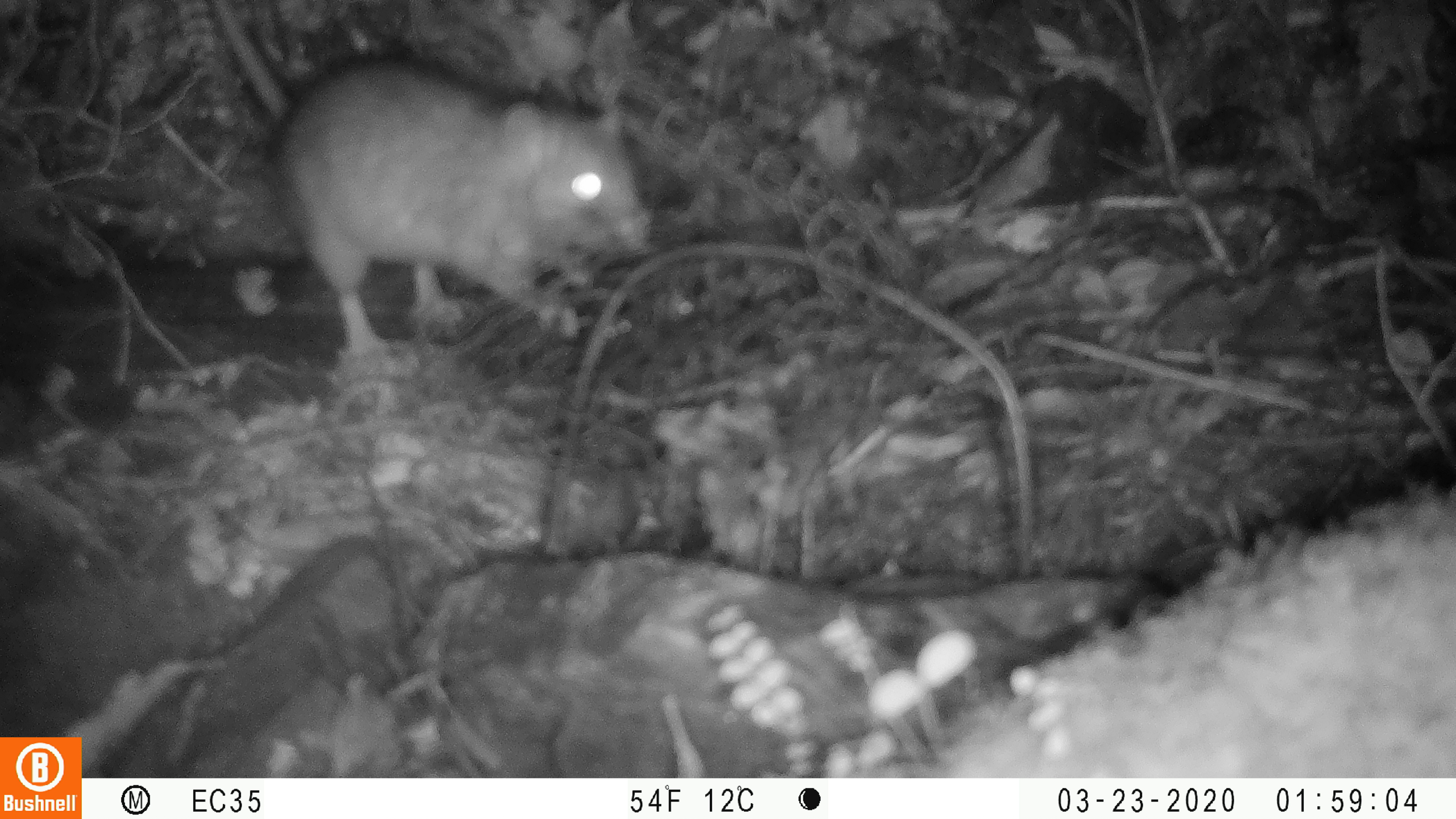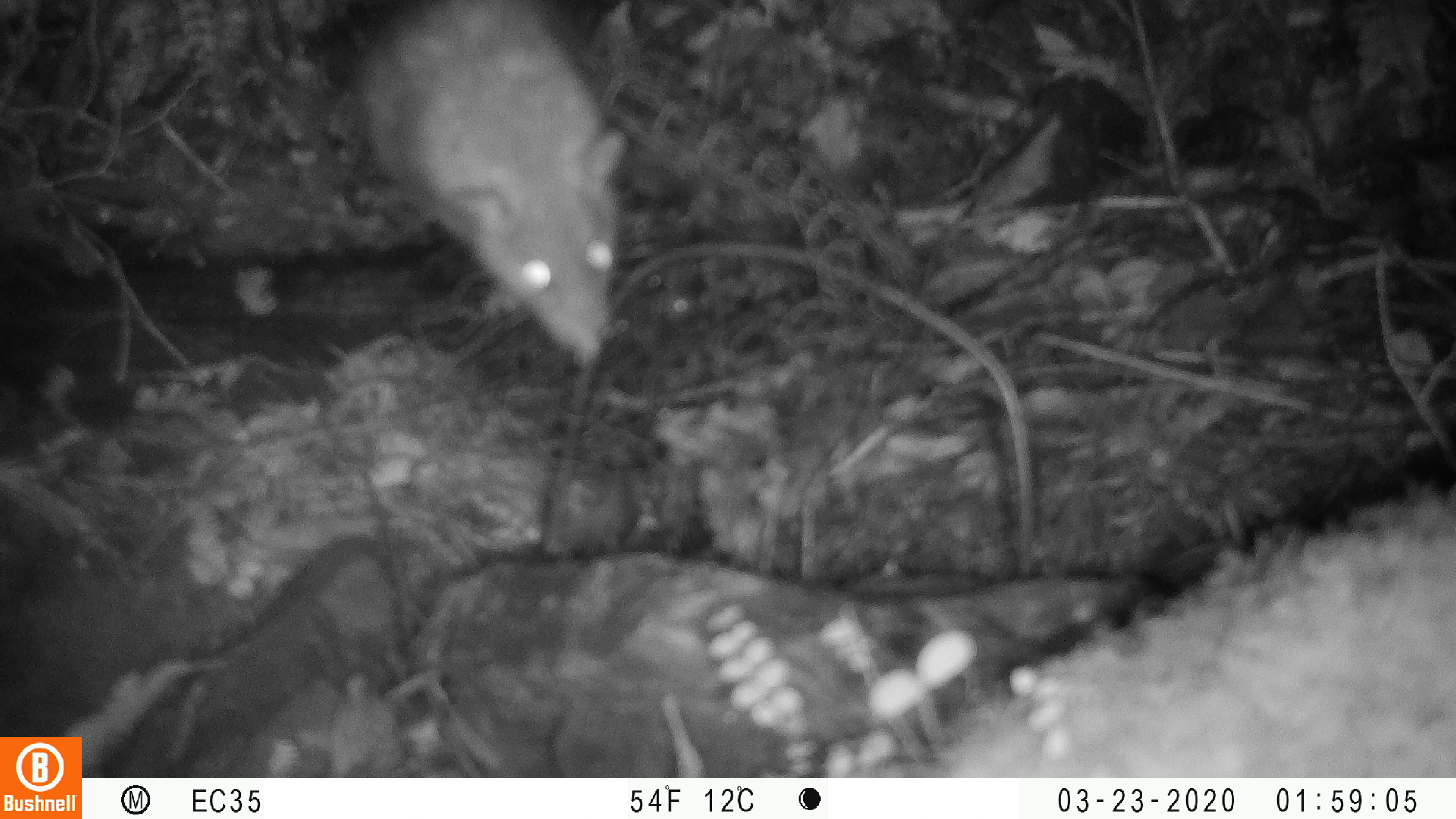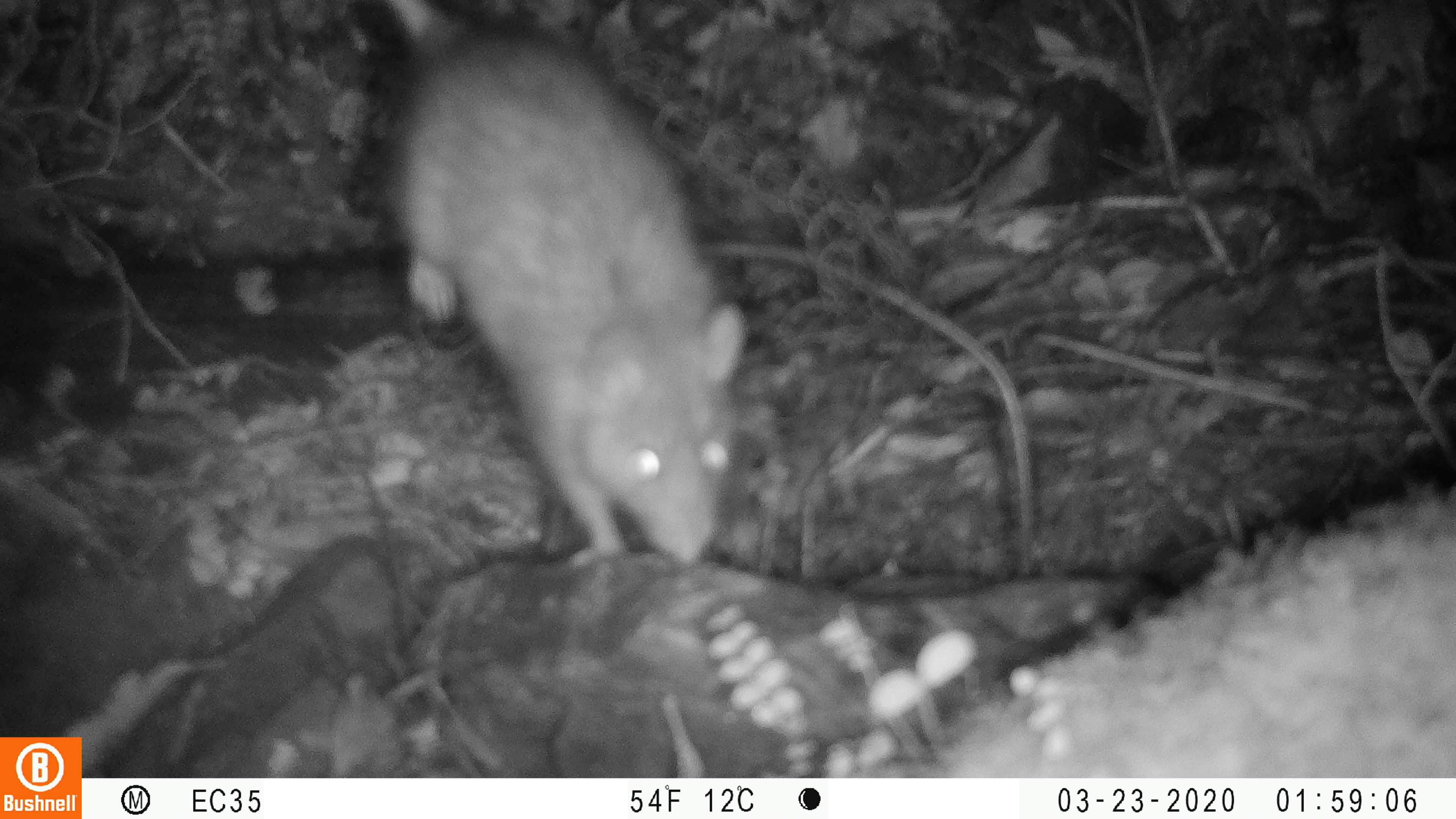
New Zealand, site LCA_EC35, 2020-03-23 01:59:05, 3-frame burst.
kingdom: Animalia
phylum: Chordata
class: Mammalia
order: Rodentia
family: Muridae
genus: Rattus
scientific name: Rattus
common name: rat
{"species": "rat (Rattus)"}